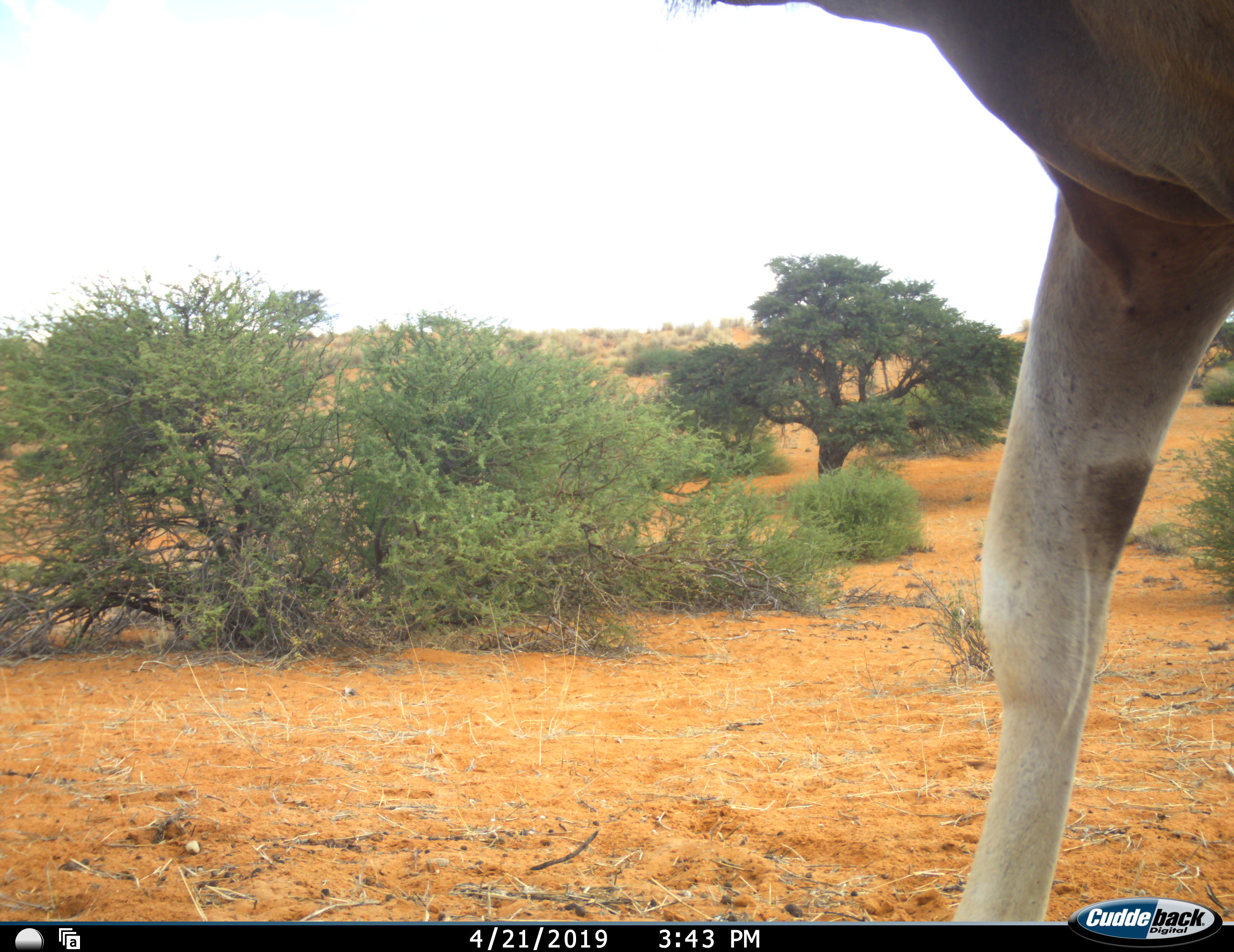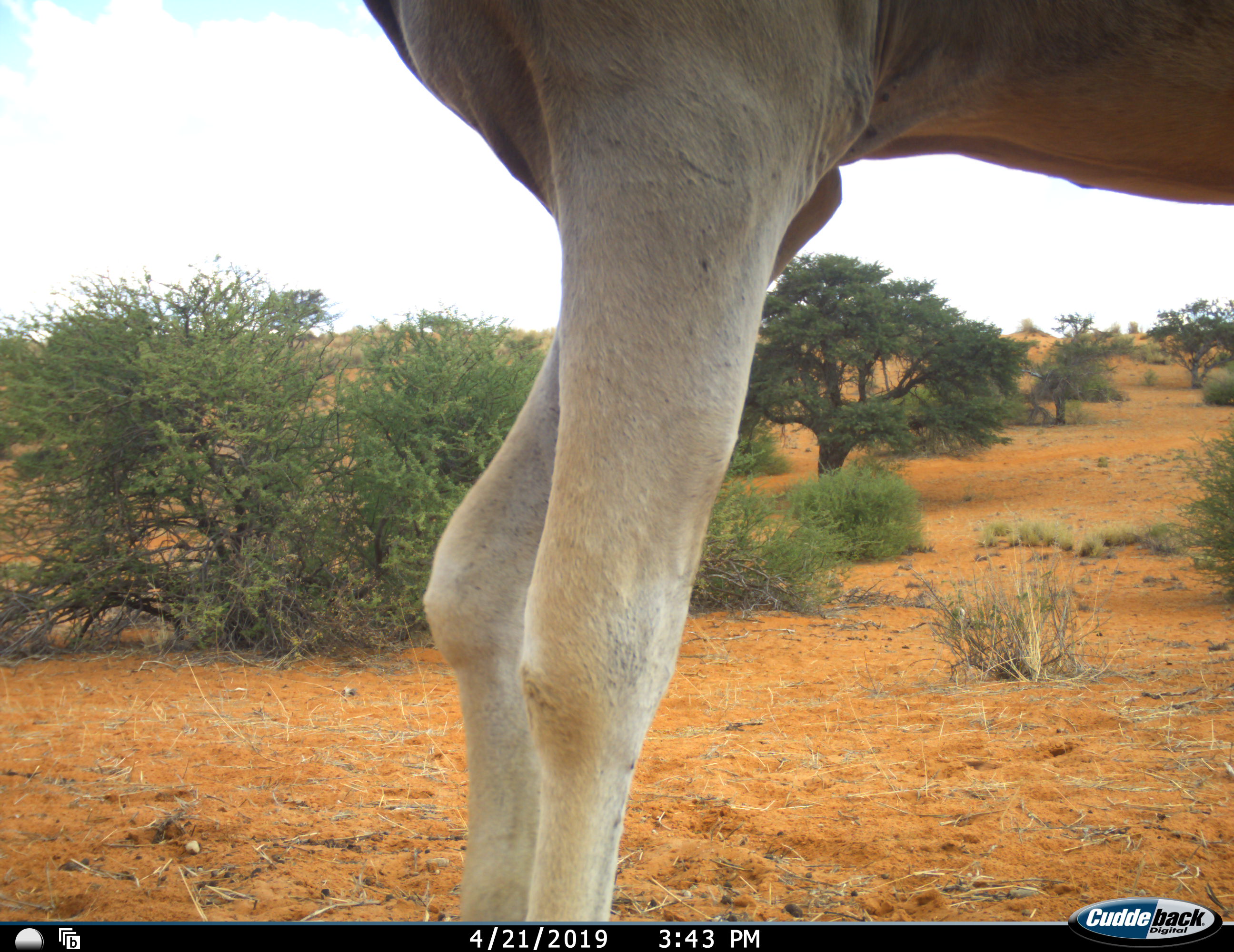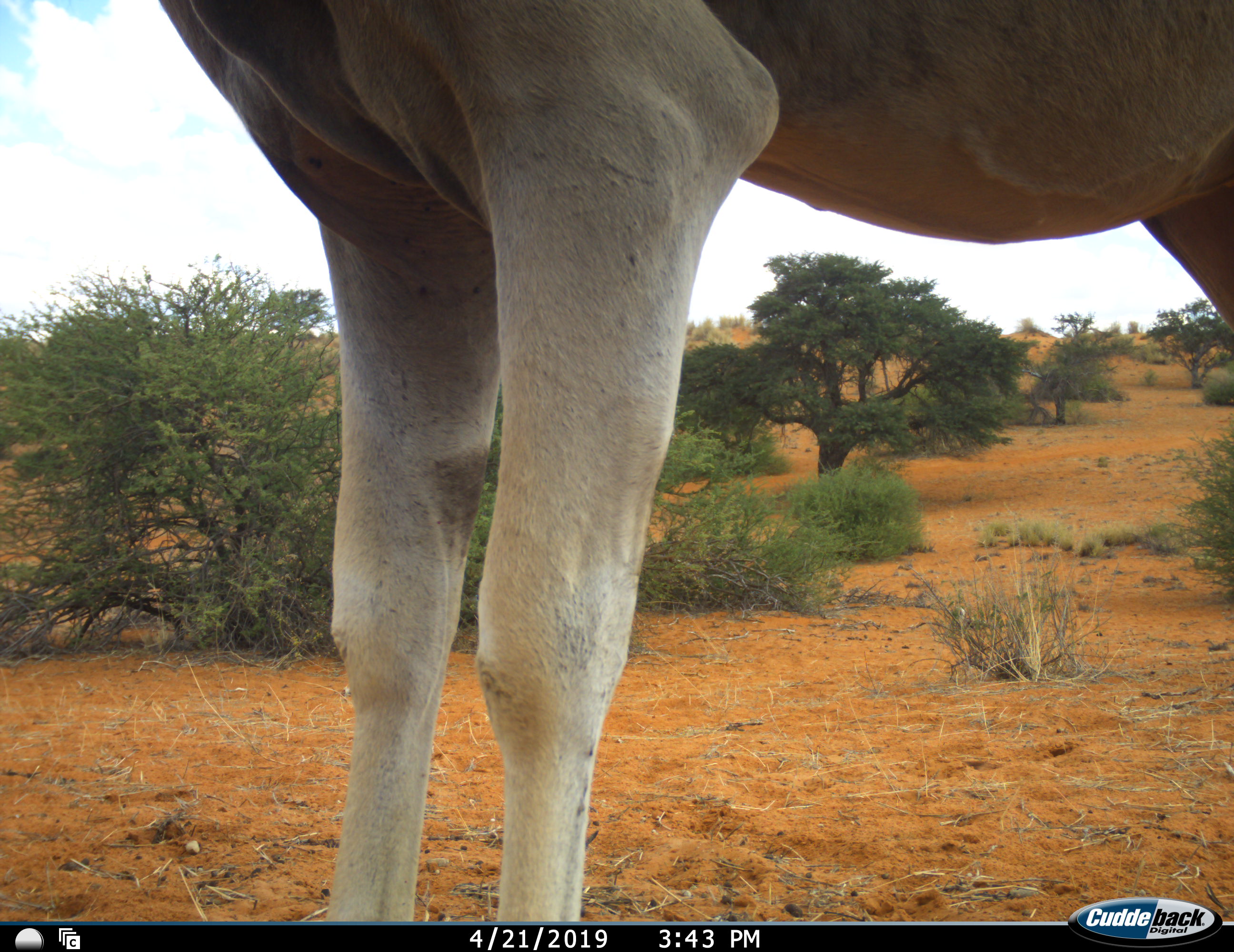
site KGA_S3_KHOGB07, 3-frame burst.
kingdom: Animalia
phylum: Chordata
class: Mammalia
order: Artiodactyla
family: Bovidae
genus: Tragelaphus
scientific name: Tragelaphus oryx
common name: eland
Eland (Tragelaphus oryx), count 1. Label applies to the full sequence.